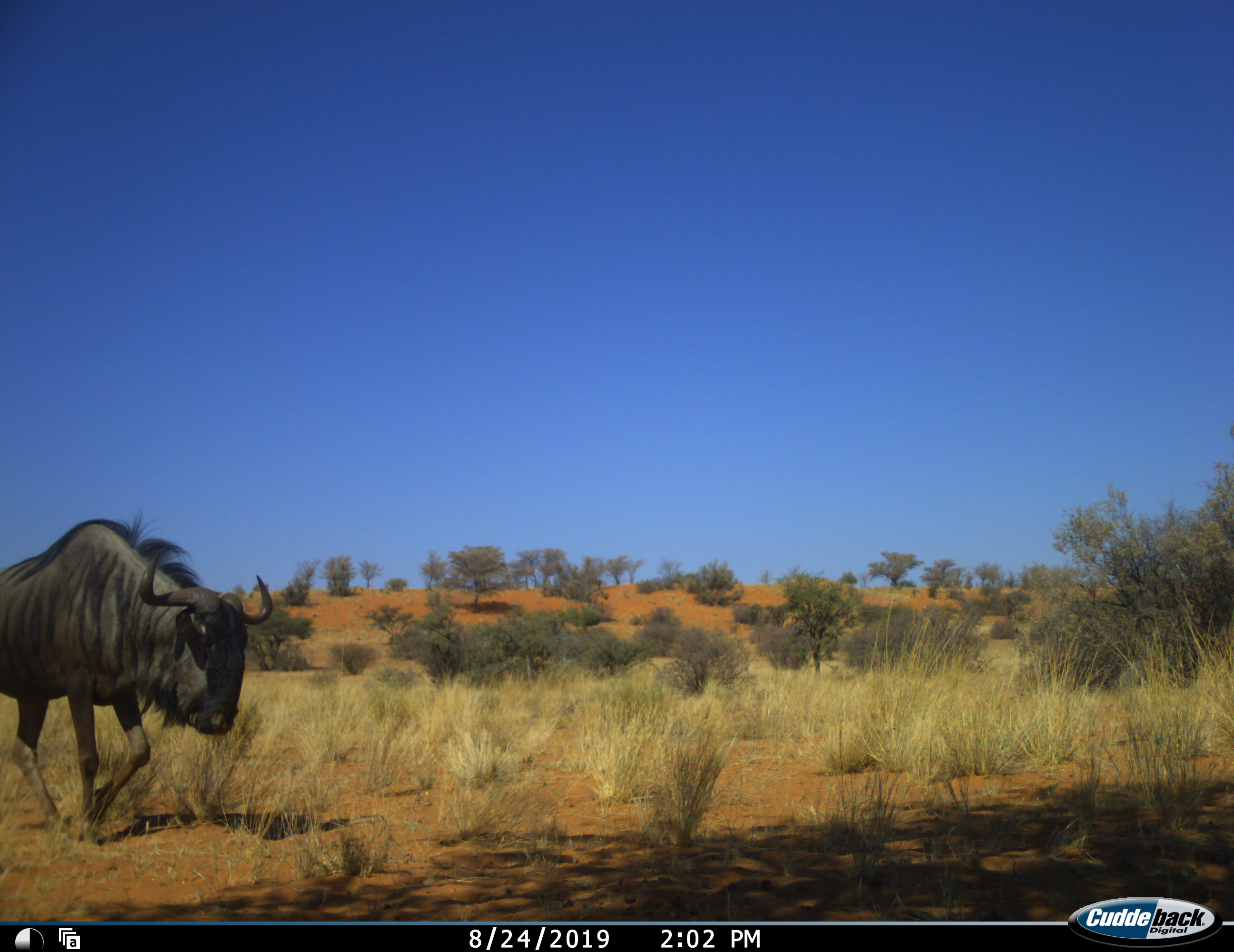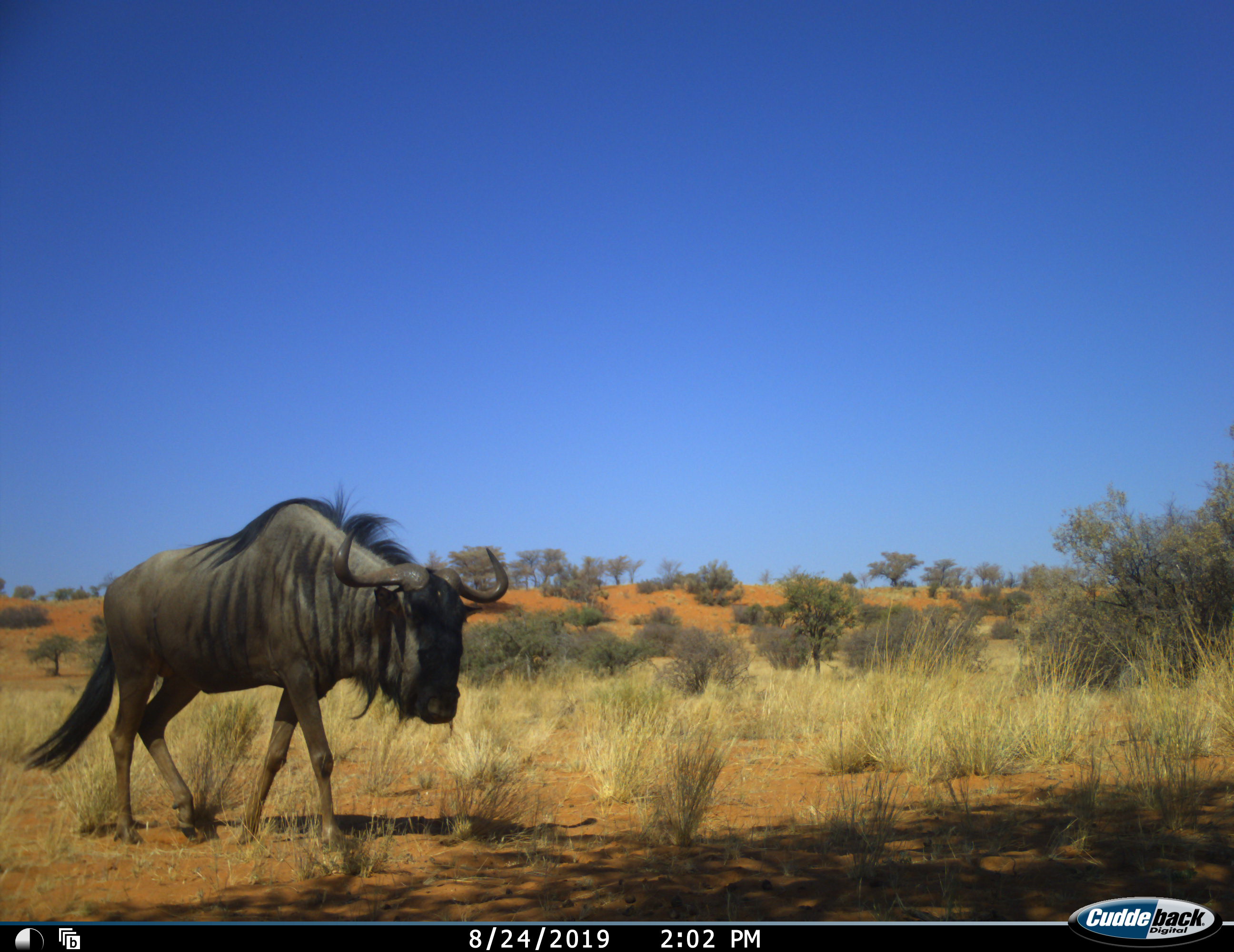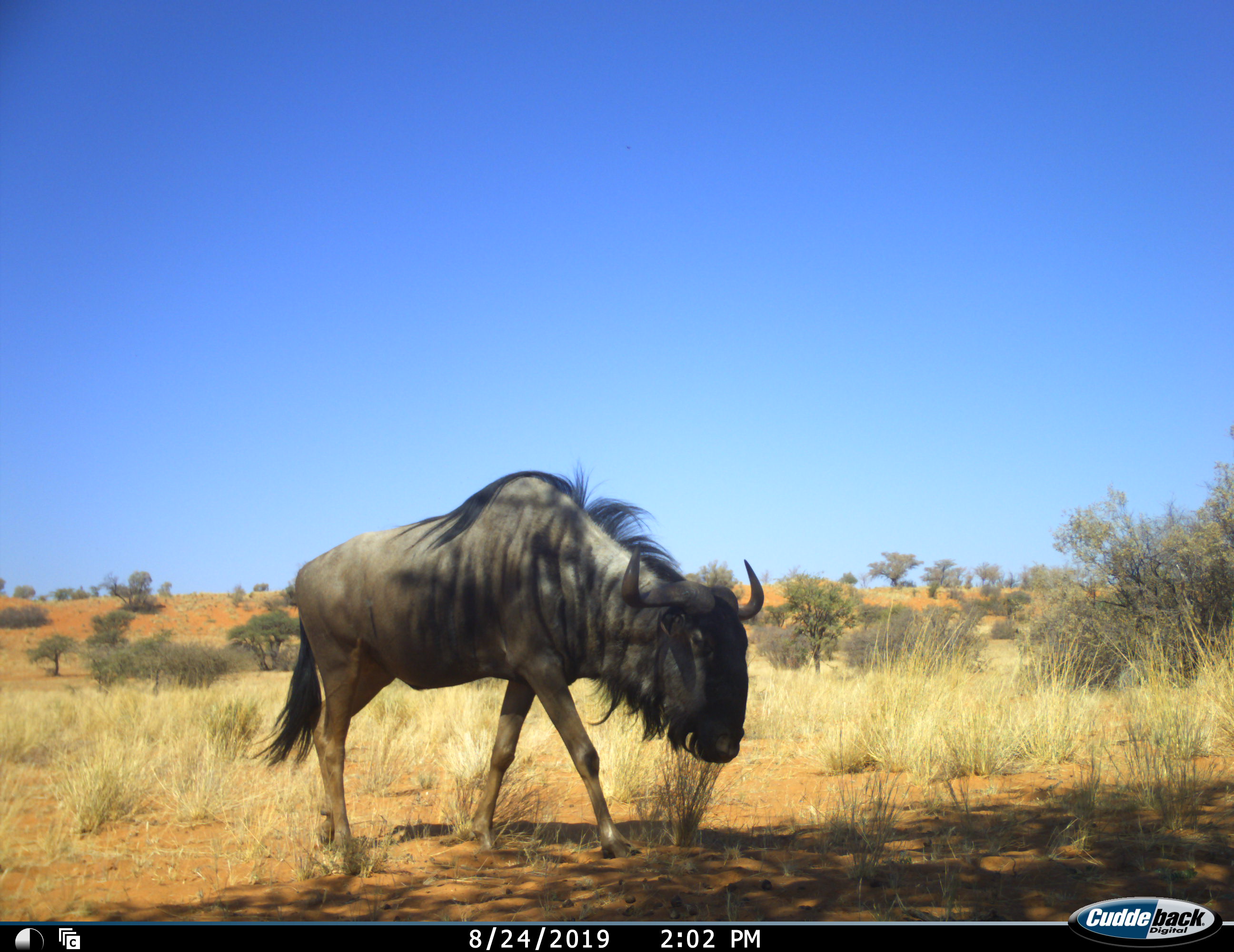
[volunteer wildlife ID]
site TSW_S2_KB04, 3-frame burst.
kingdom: Animalia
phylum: Chordata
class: Mammalia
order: Artiodactyla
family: Bovidae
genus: Connochaetes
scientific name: Connochaetes taurinus taurinus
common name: blue wildebeest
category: wildebeestblue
Wildebeestblue (blue wildebeest) (Connochaetes taurinus taurinus), count 1. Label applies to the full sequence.